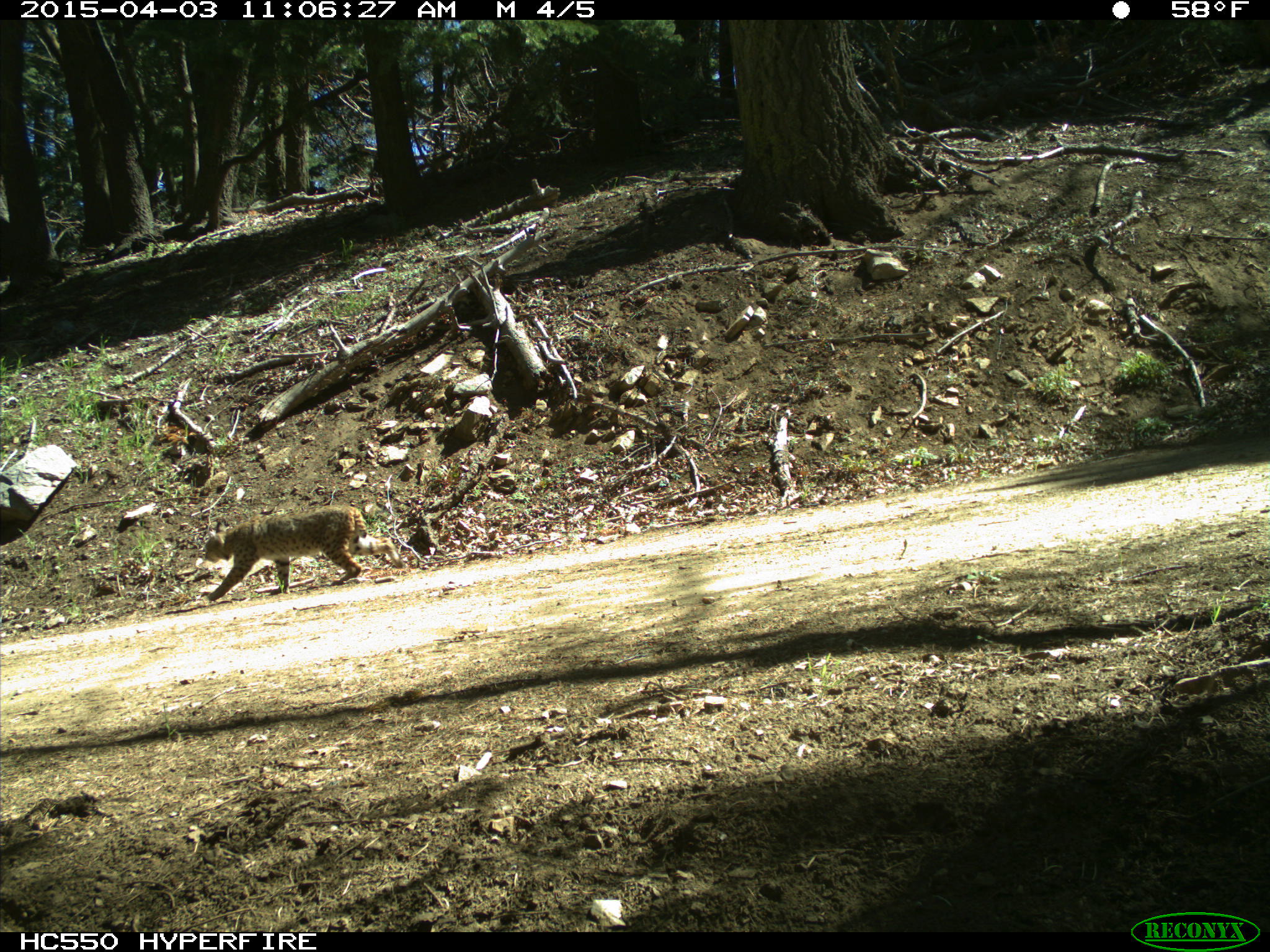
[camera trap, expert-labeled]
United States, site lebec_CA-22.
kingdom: Animalia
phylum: Chordata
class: Mammalia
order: Carnivora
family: Felidae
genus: Lynx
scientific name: Lynx rufus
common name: bobcat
Lynx rufus (bobcat).